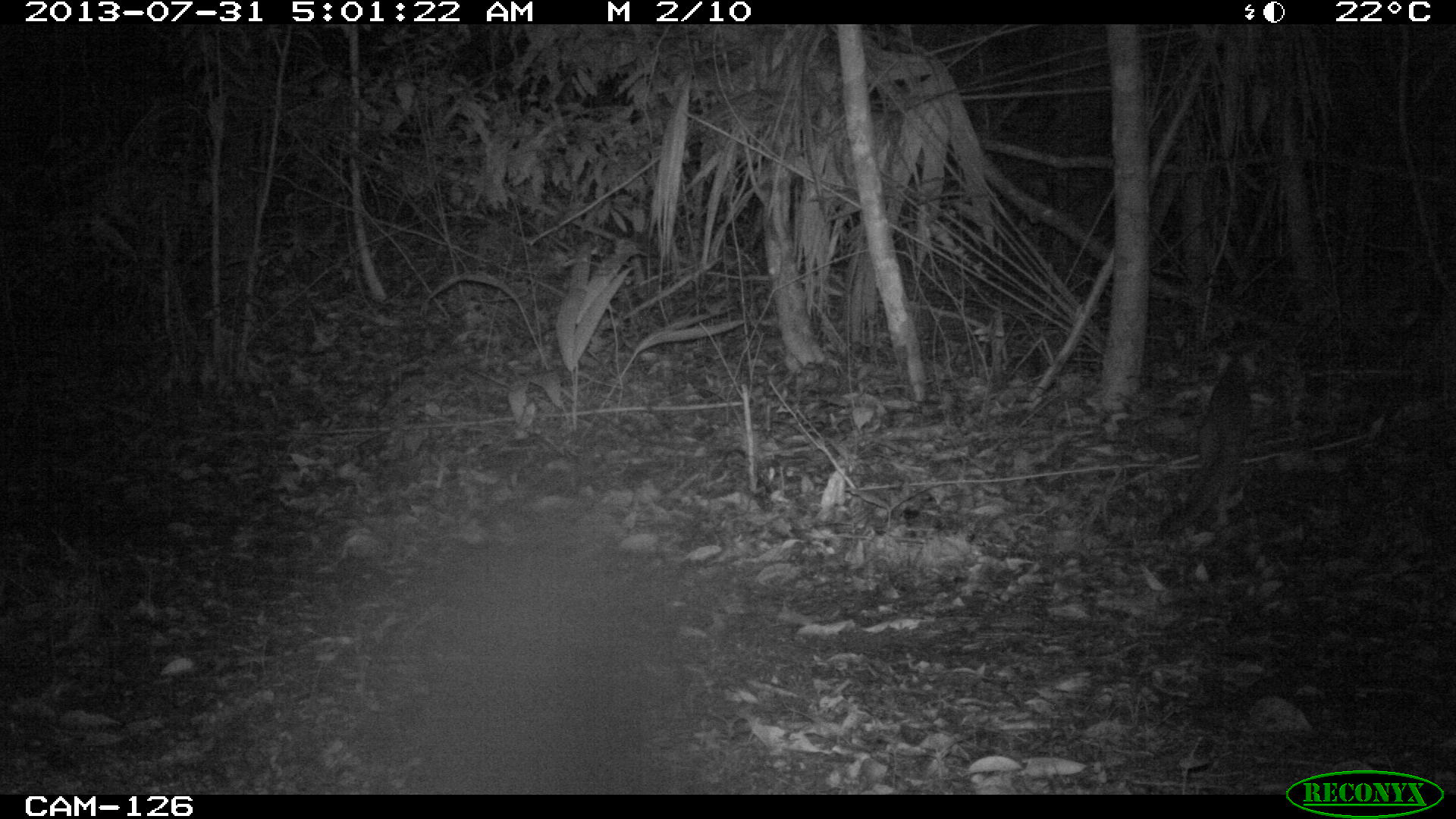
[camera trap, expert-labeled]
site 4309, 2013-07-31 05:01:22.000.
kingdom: Animalia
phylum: Chordata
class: Mammalia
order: Carnivora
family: Canidae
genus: Urocyon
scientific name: Urocyon cinereoargenteus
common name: gray fox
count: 1